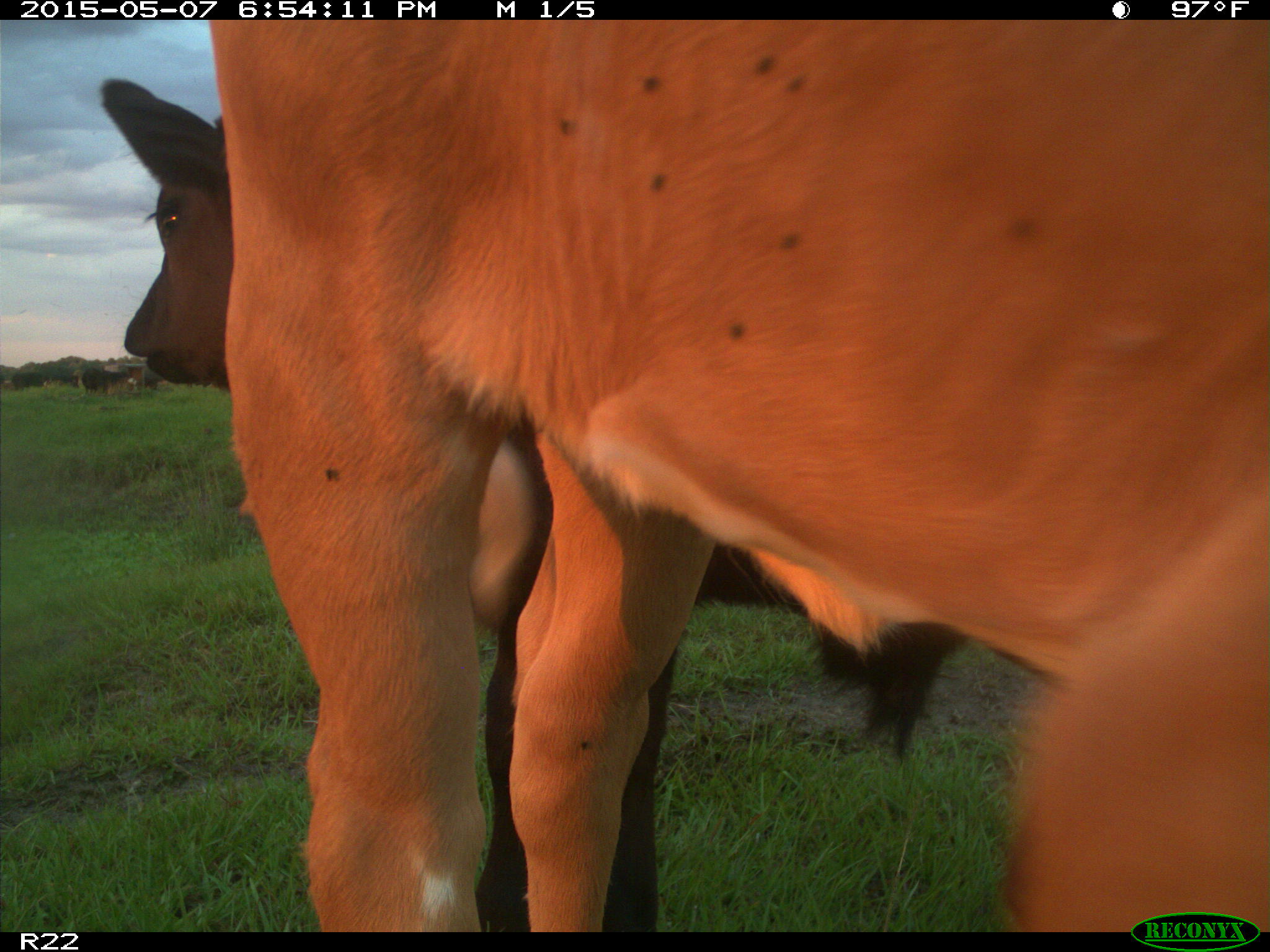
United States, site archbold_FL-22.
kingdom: Animalia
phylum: Chordata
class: Mammalia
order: Artiodactyla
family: Bovidae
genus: Bos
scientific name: Bos taurus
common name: domestic cow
Bos taurus (domestic cow).